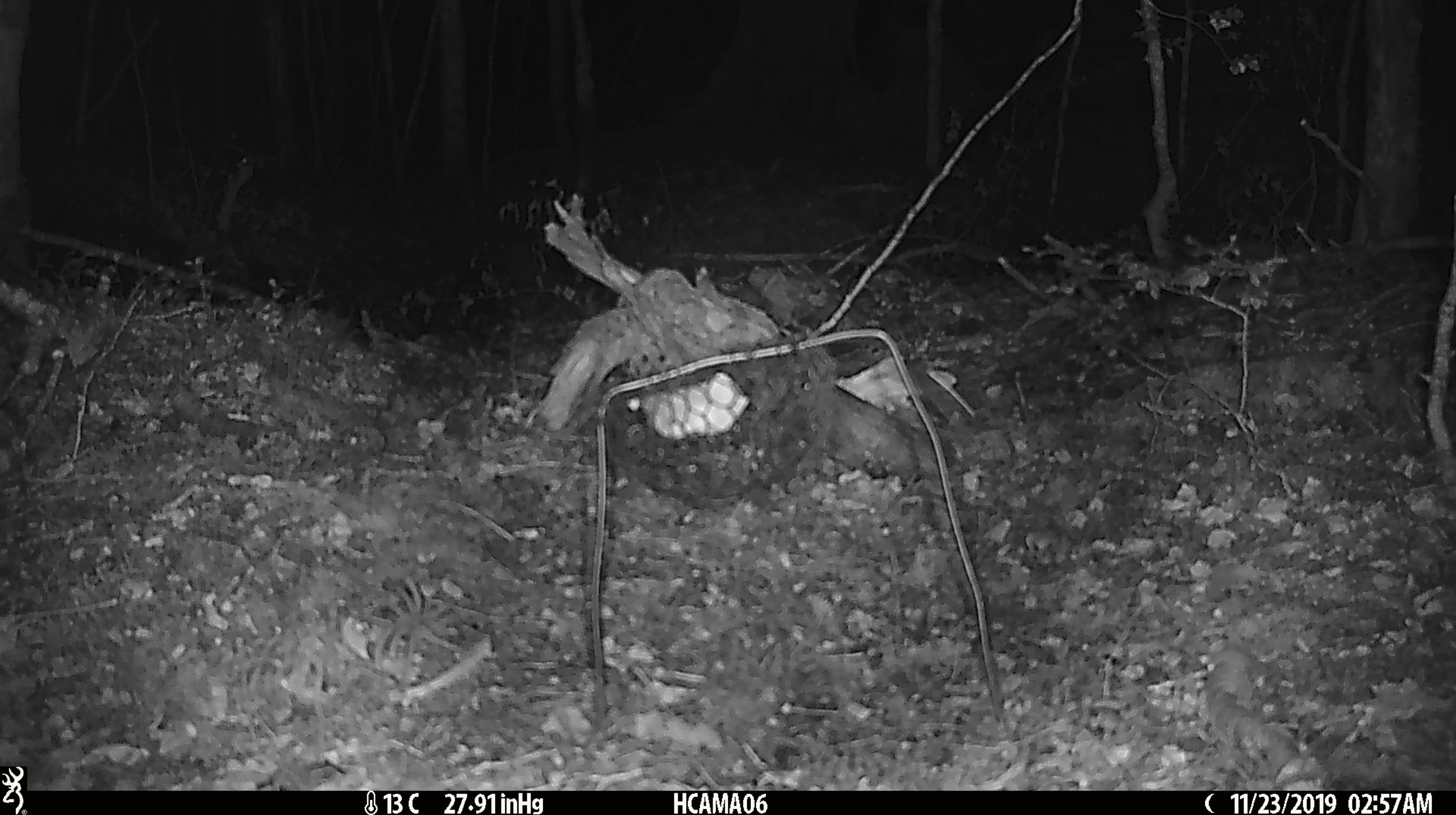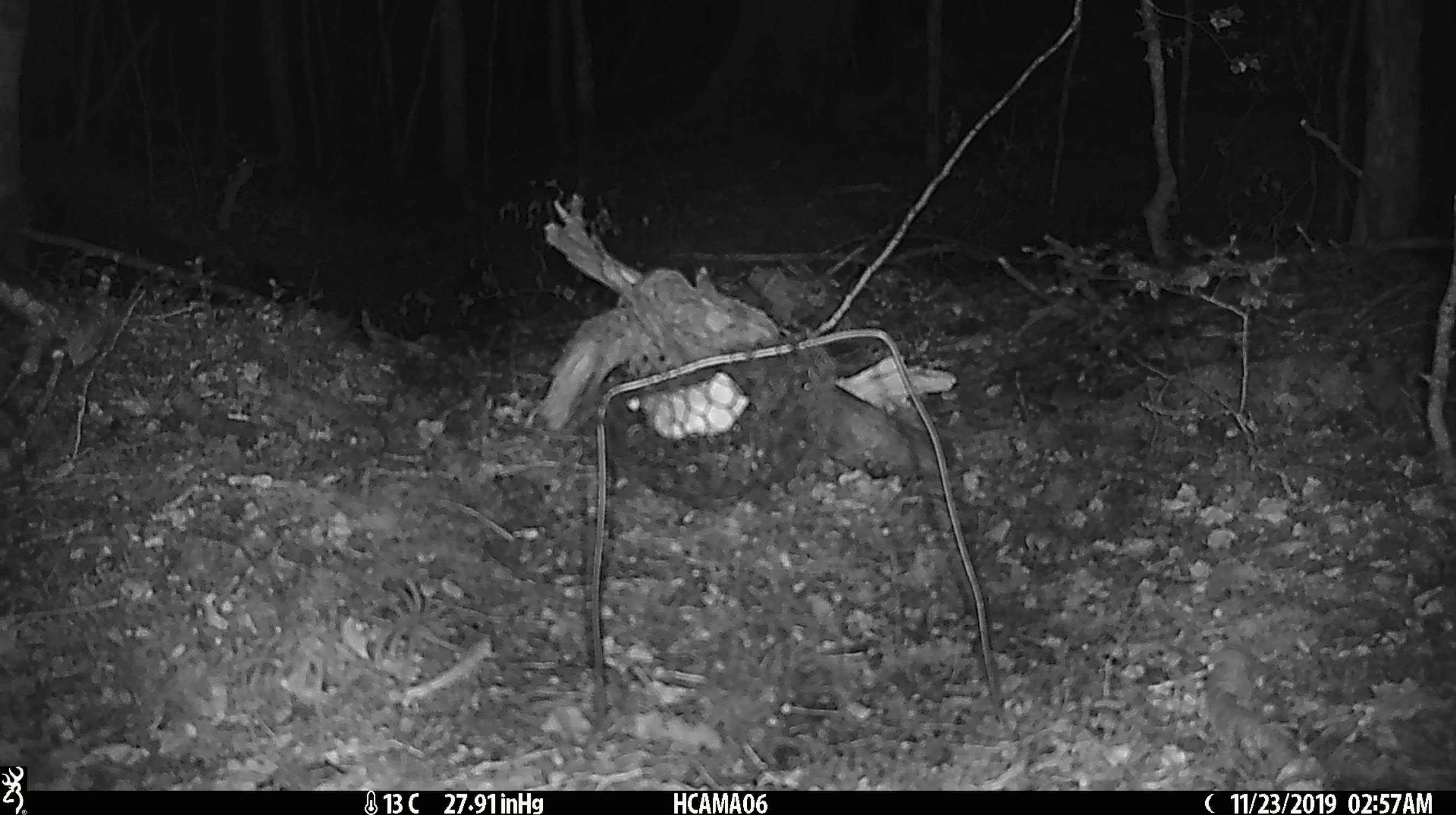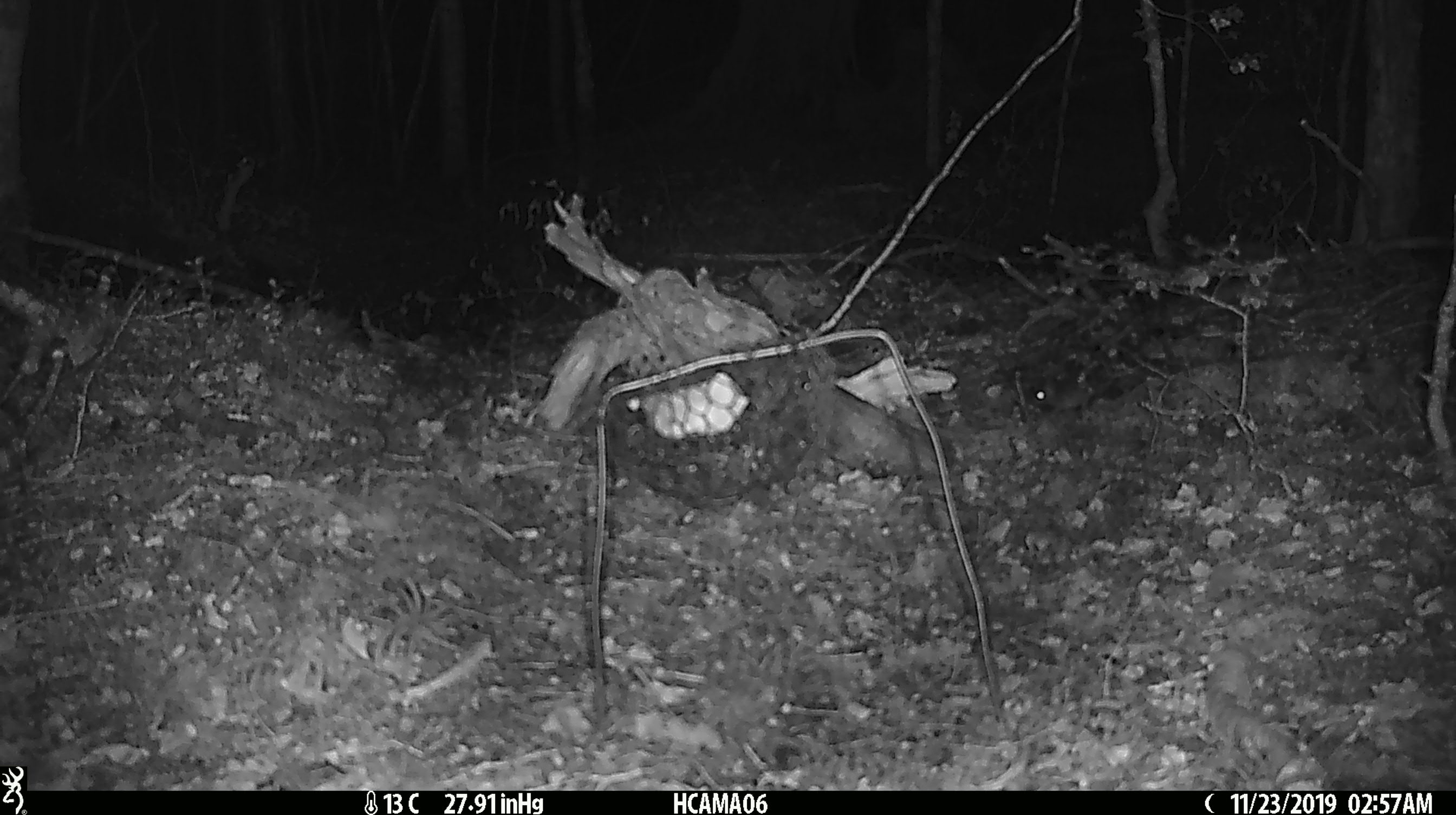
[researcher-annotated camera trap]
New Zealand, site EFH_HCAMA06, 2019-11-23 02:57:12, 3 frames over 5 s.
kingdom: Animalia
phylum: Chordata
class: Mammalia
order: Rodentia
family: Muridae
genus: Mus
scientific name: Mus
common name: mouse